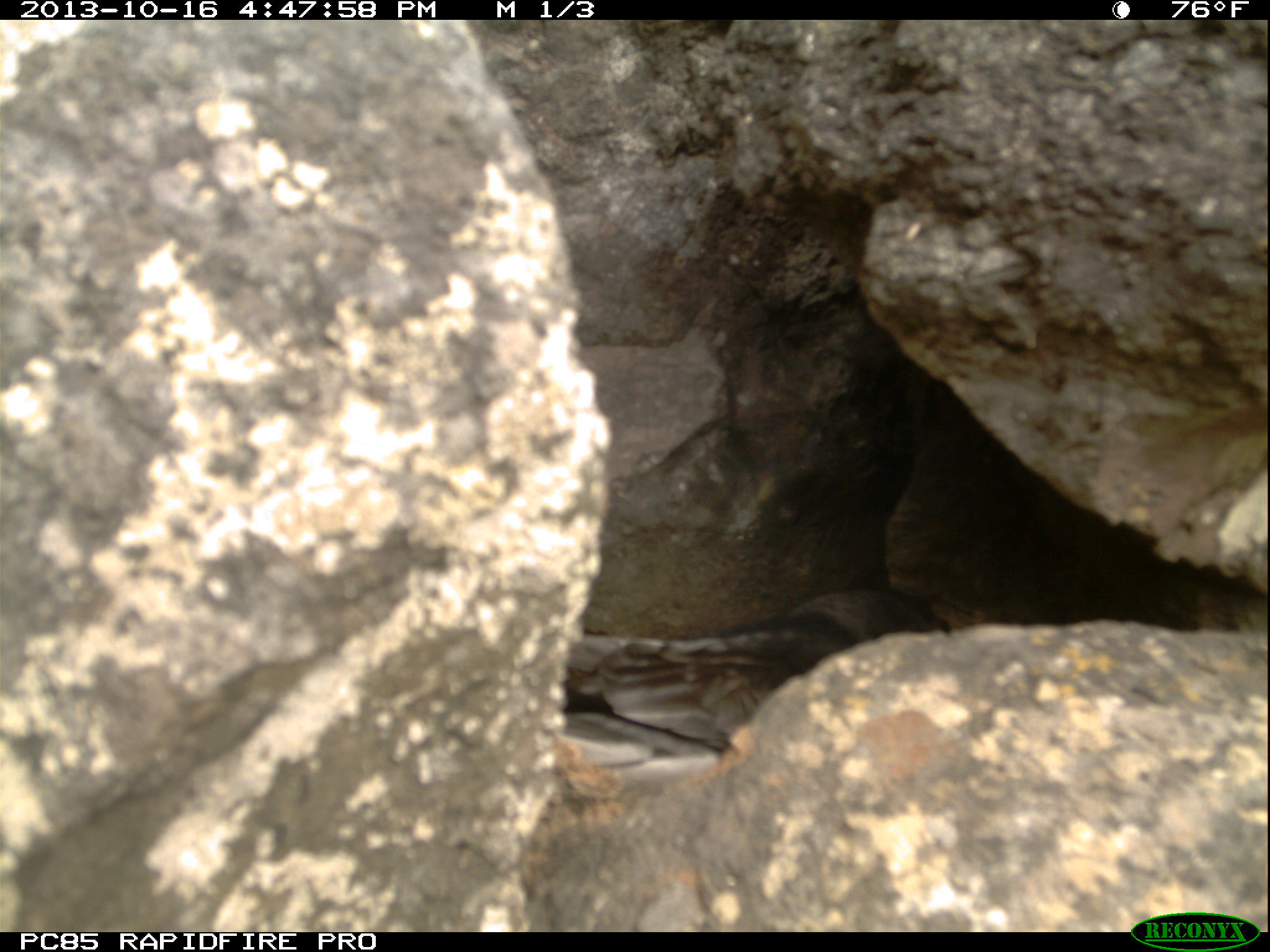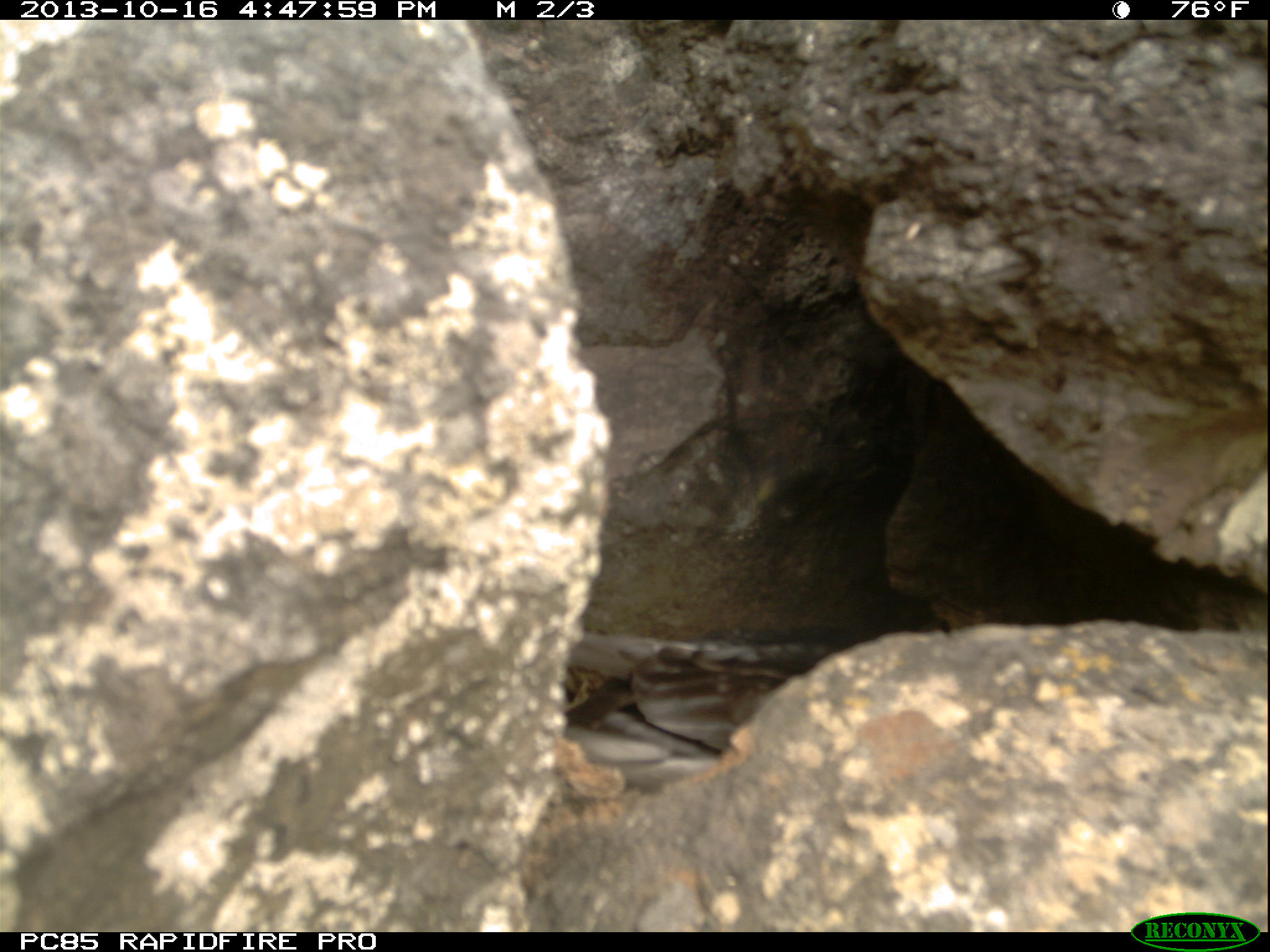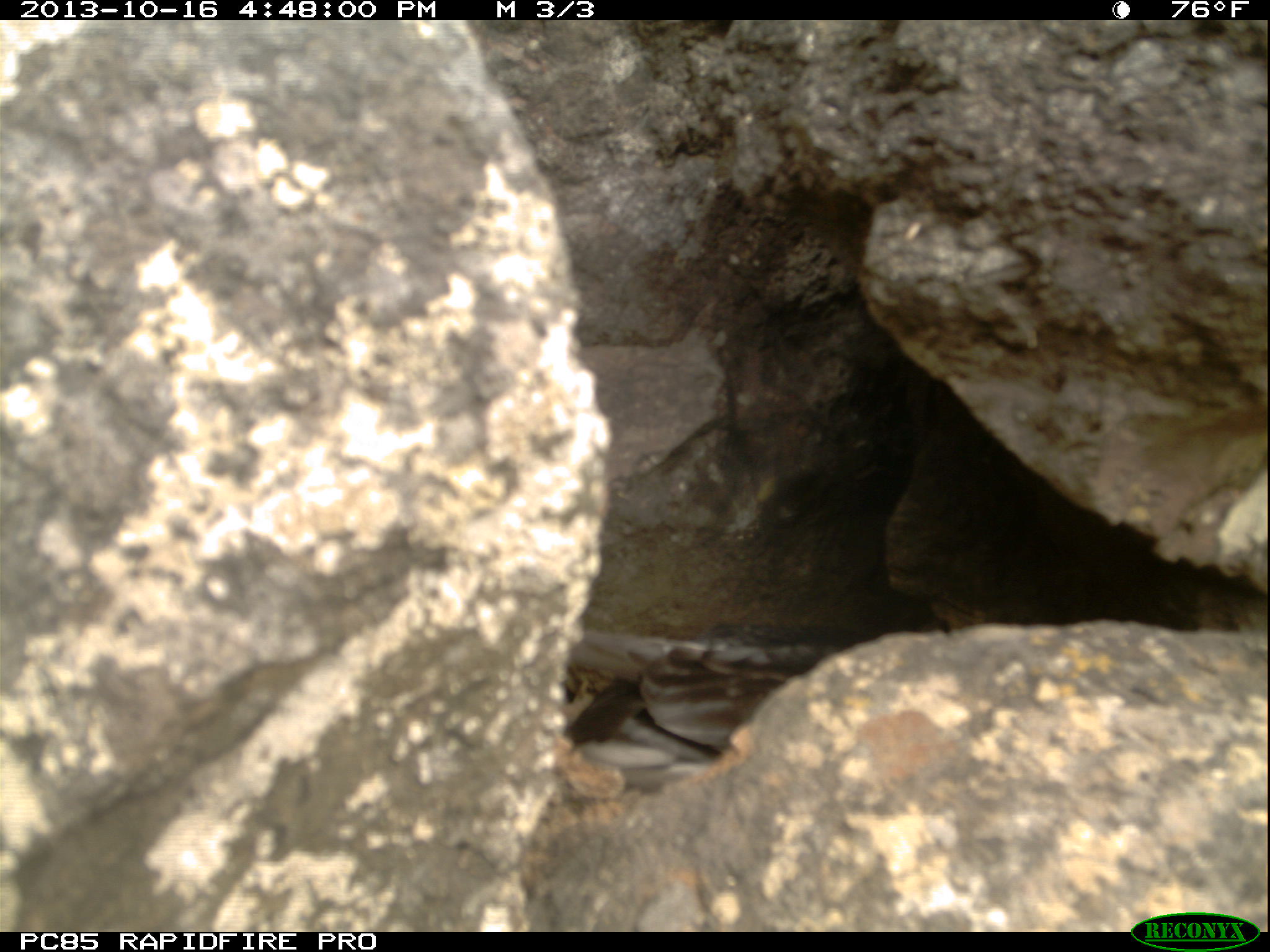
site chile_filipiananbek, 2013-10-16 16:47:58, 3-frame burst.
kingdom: Animalia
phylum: Chordata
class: Aves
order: Procellariiformes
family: Procellariidae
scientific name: Procellariidae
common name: petrel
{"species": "petrel (Procellariidae)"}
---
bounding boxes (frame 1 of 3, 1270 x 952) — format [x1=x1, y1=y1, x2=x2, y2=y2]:
petrel: [x1=544, y1=578, x2=949, y2=782]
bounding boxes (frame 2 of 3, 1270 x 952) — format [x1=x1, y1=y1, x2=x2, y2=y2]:
petrel: [x1=543, y1=590, x2=963, y2=798]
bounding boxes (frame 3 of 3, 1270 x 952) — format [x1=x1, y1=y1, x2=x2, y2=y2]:
petrel: [x1=555, y1=631, x2=845, y2=791]